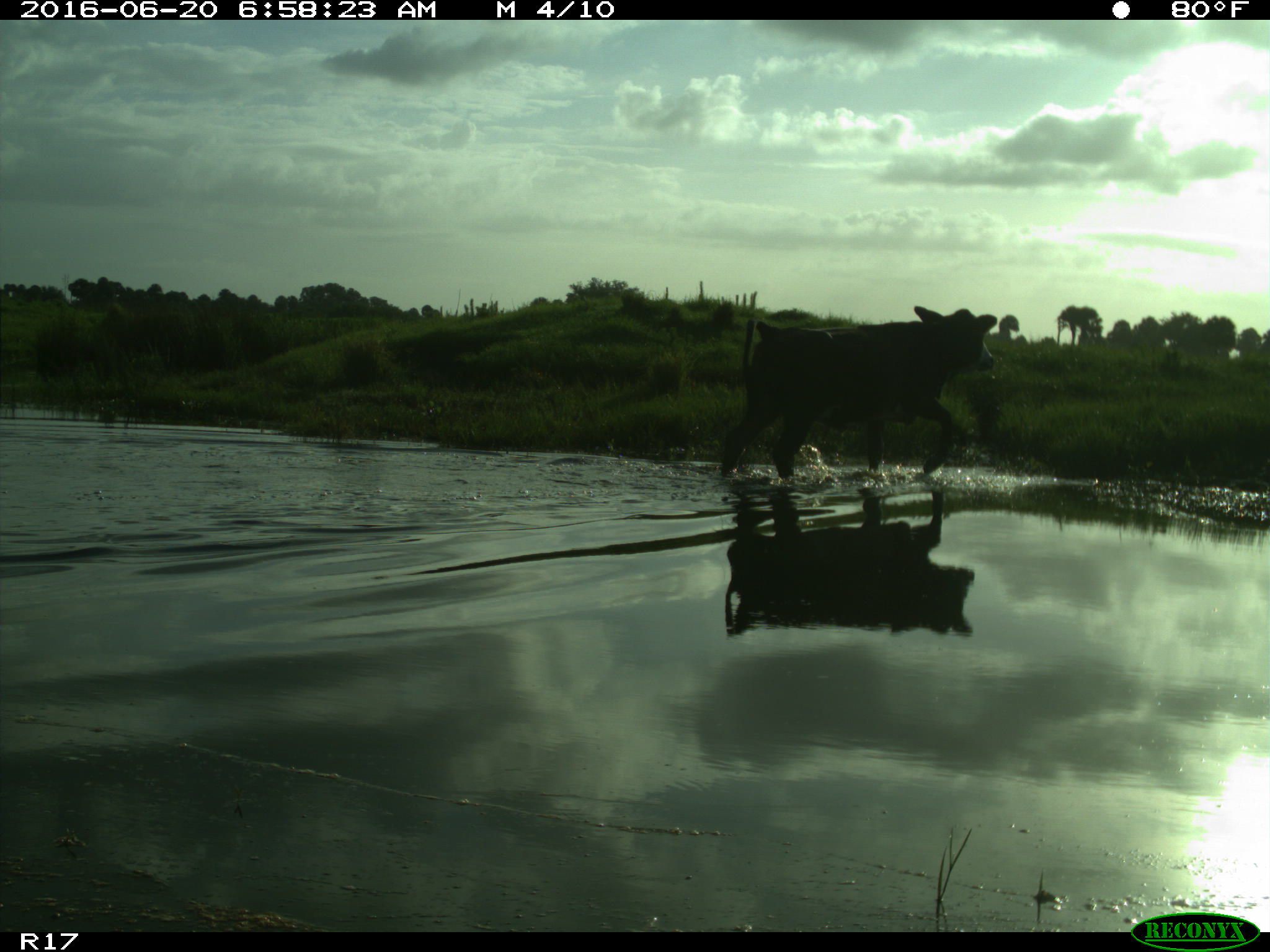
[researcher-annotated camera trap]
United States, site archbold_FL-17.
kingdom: Animalia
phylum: Chordata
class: Mammalia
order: Artiodactyla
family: Bovidae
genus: Bos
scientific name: Bos taurus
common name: domestic cow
Bos taurus (domestic cow).